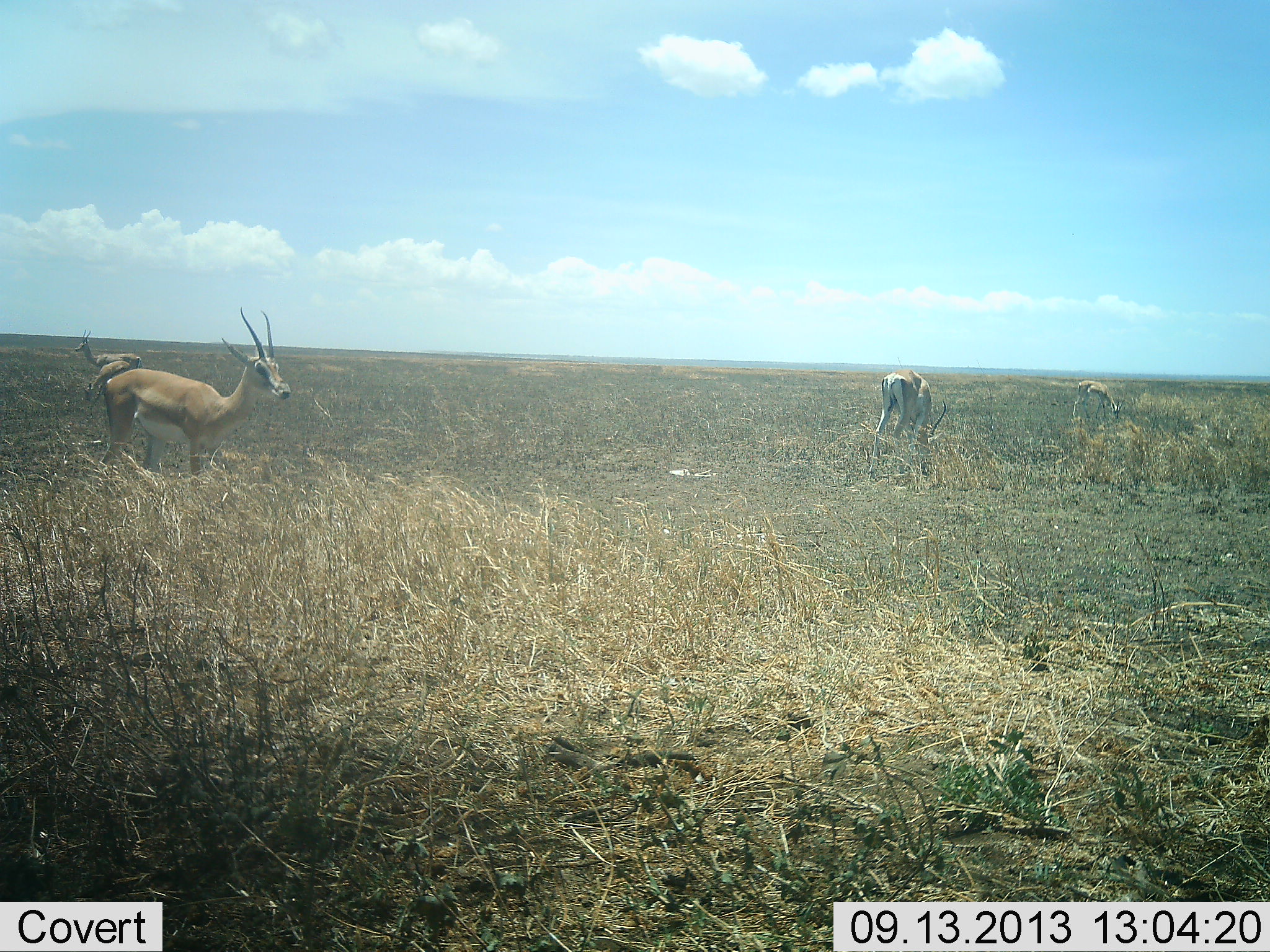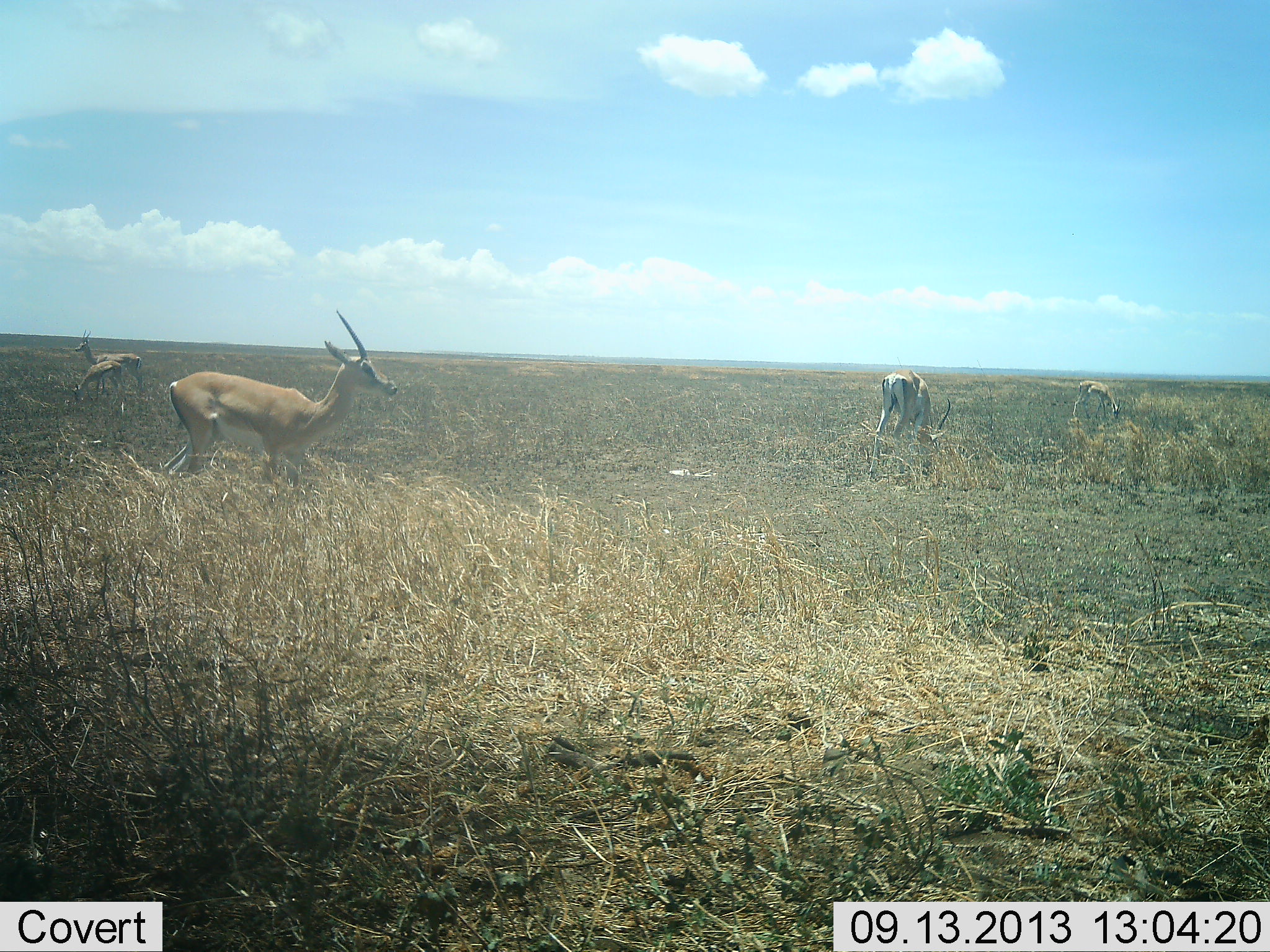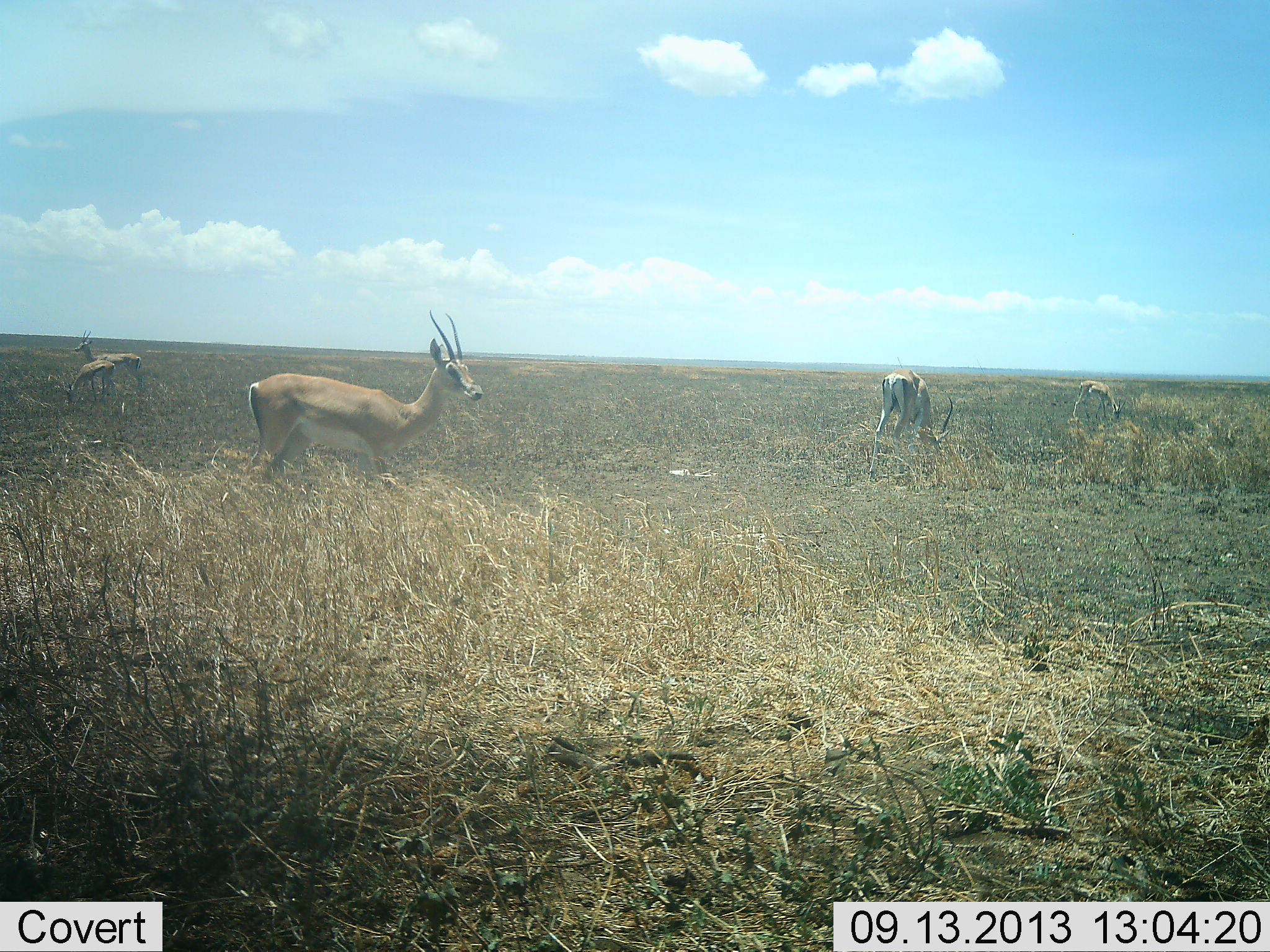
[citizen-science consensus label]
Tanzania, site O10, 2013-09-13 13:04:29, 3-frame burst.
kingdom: Animalia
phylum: Chordata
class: Mammalia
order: Artiodactyla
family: Bovidae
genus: Nanger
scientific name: Nanger granti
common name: grant's gazelle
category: gazellegrants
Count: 5.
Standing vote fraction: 73%.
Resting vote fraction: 0%.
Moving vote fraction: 67%.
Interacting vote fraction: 7%.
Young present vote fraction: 13%.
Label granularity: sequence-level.